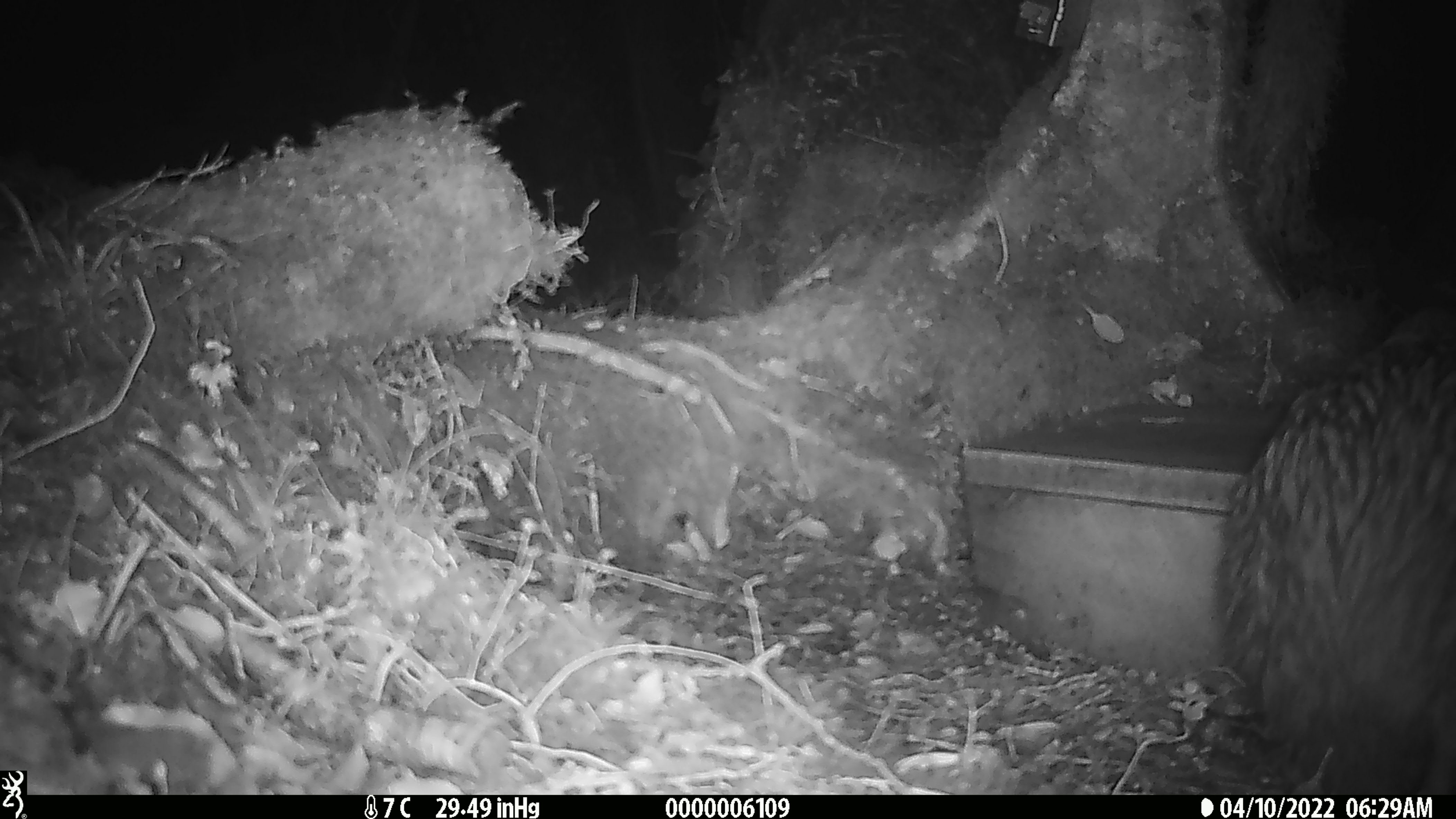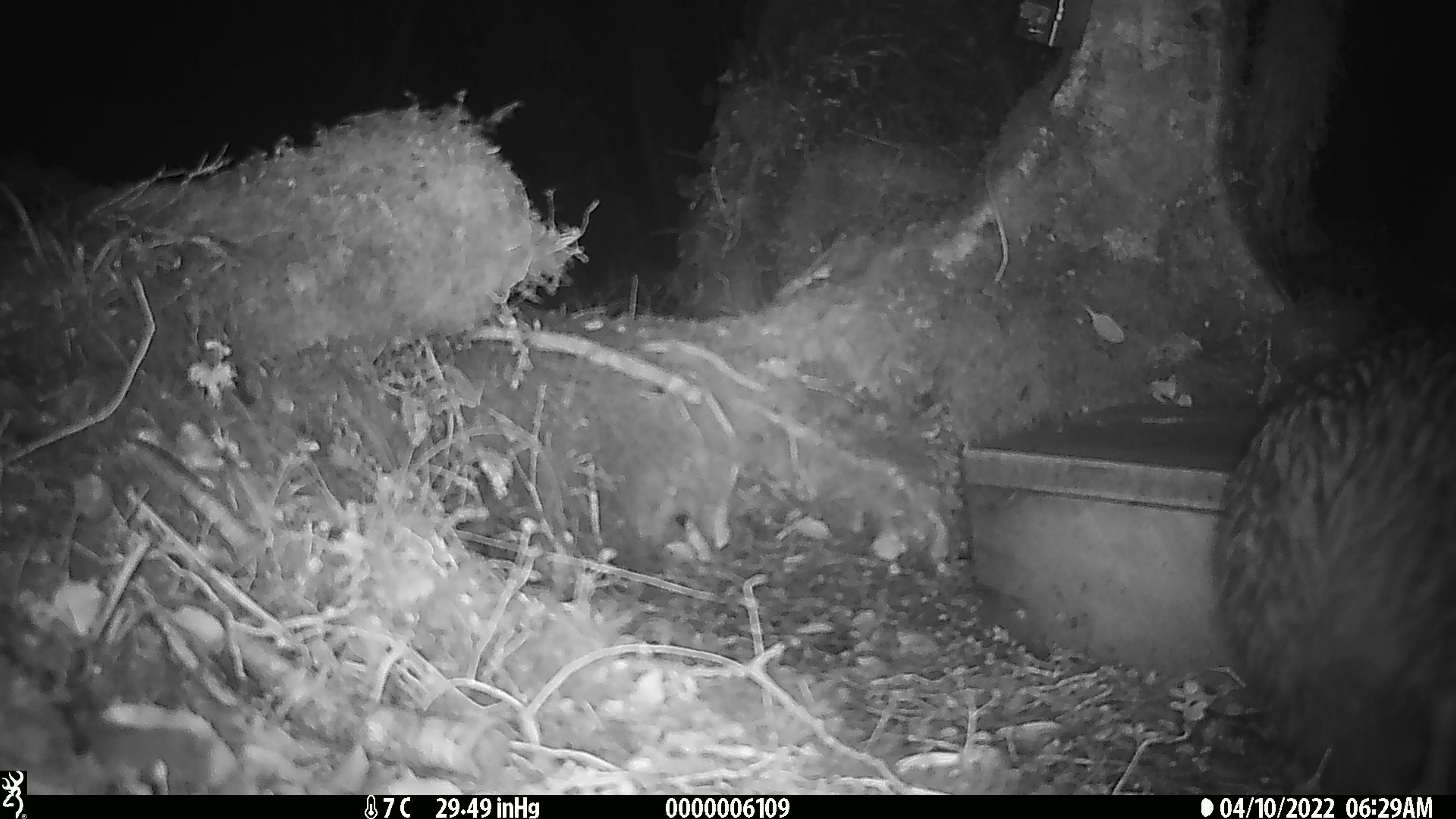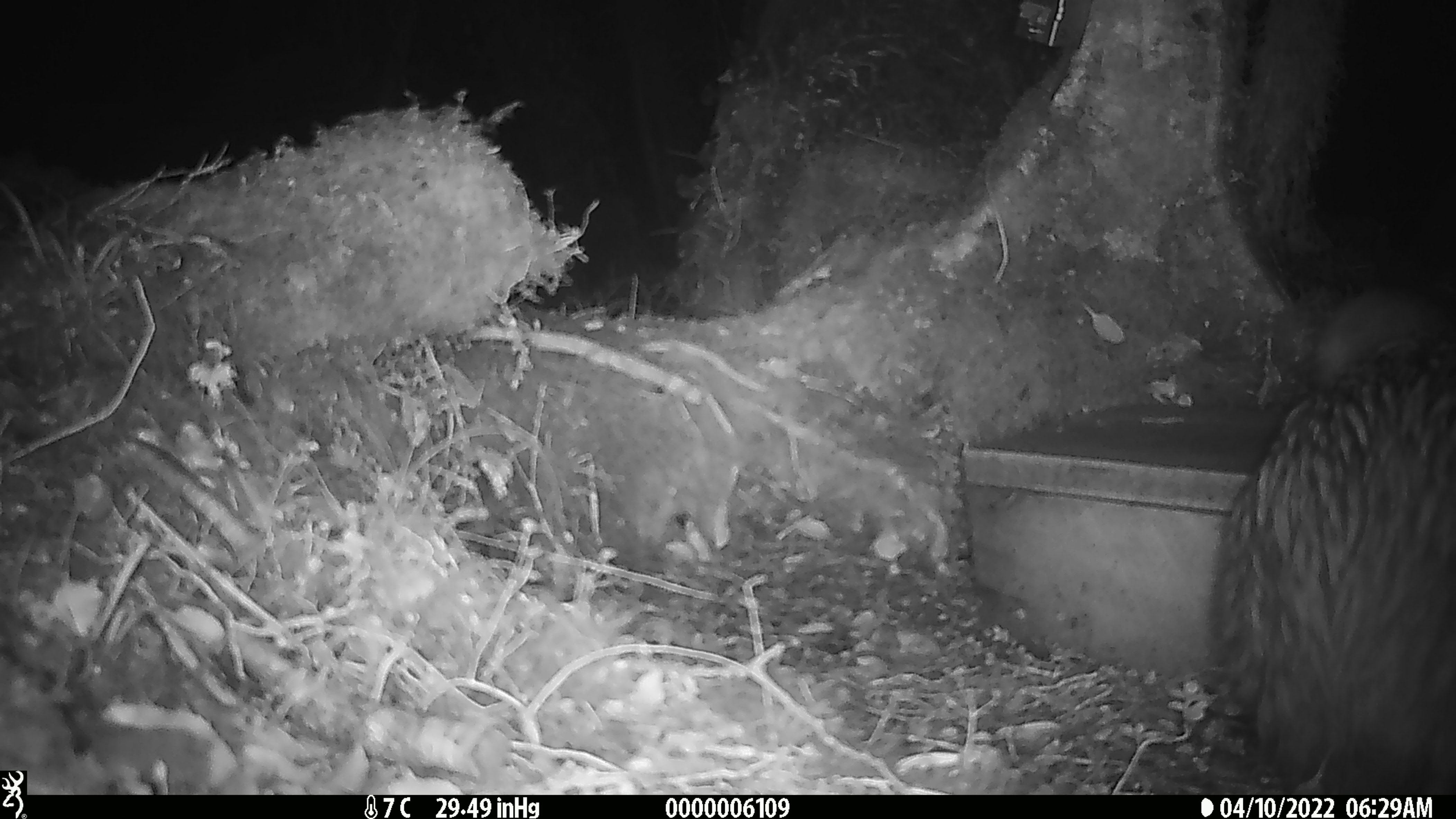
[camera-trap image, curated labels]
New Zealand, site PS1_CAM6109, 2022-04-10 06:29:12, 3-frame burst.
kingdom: Animalia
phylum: Chordata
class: Aves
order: Apterygiformes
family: Apterygidae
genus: Apteryx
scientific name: Apteryx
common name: kiwi